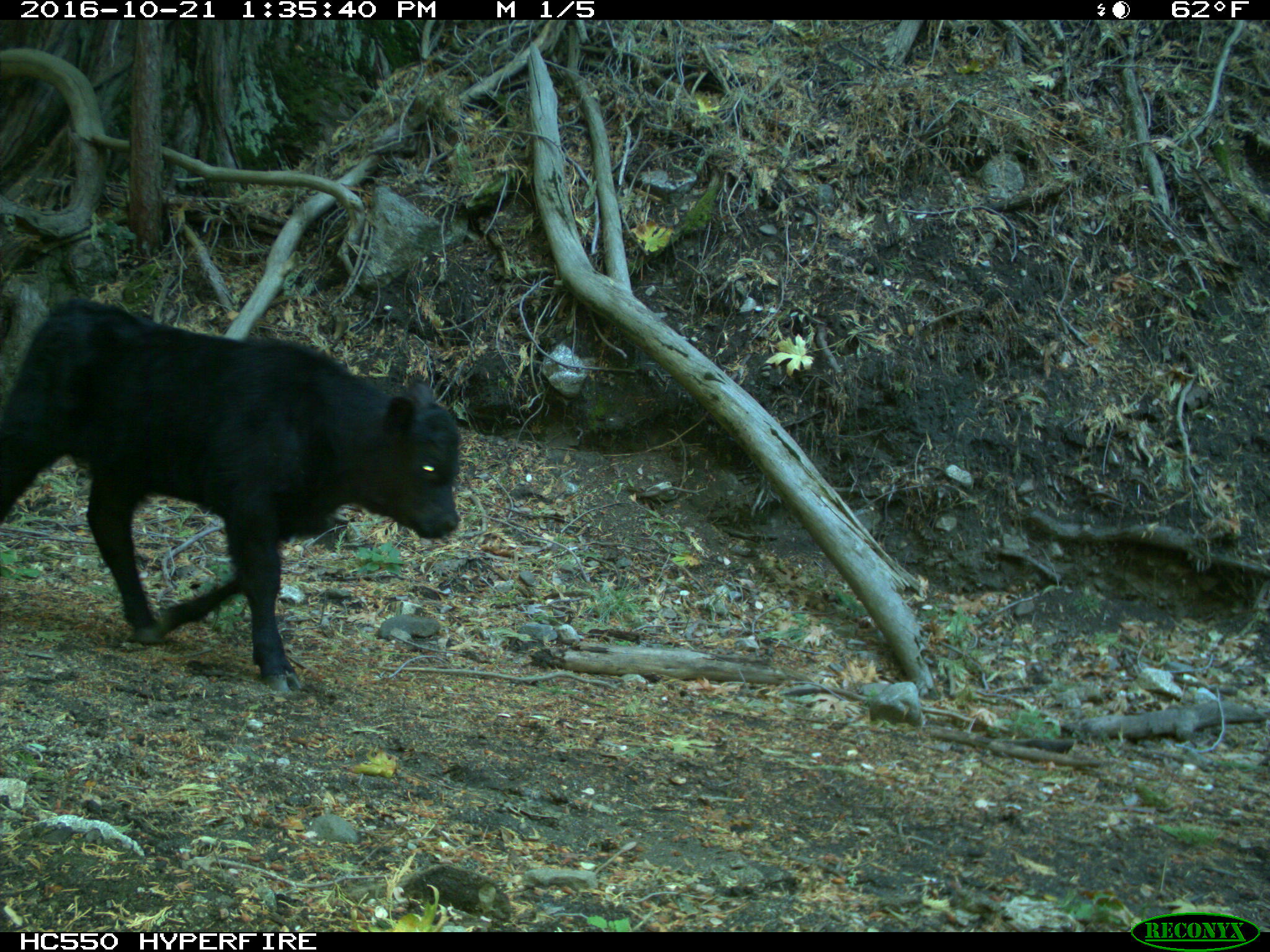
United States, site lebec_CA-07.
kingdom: Animalia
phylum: Chordata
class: Mammalia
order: Artiodactyla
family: Bovidae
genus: Bos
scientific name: Bos taurus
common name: domestic cow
Bos taurus (domestic cow).